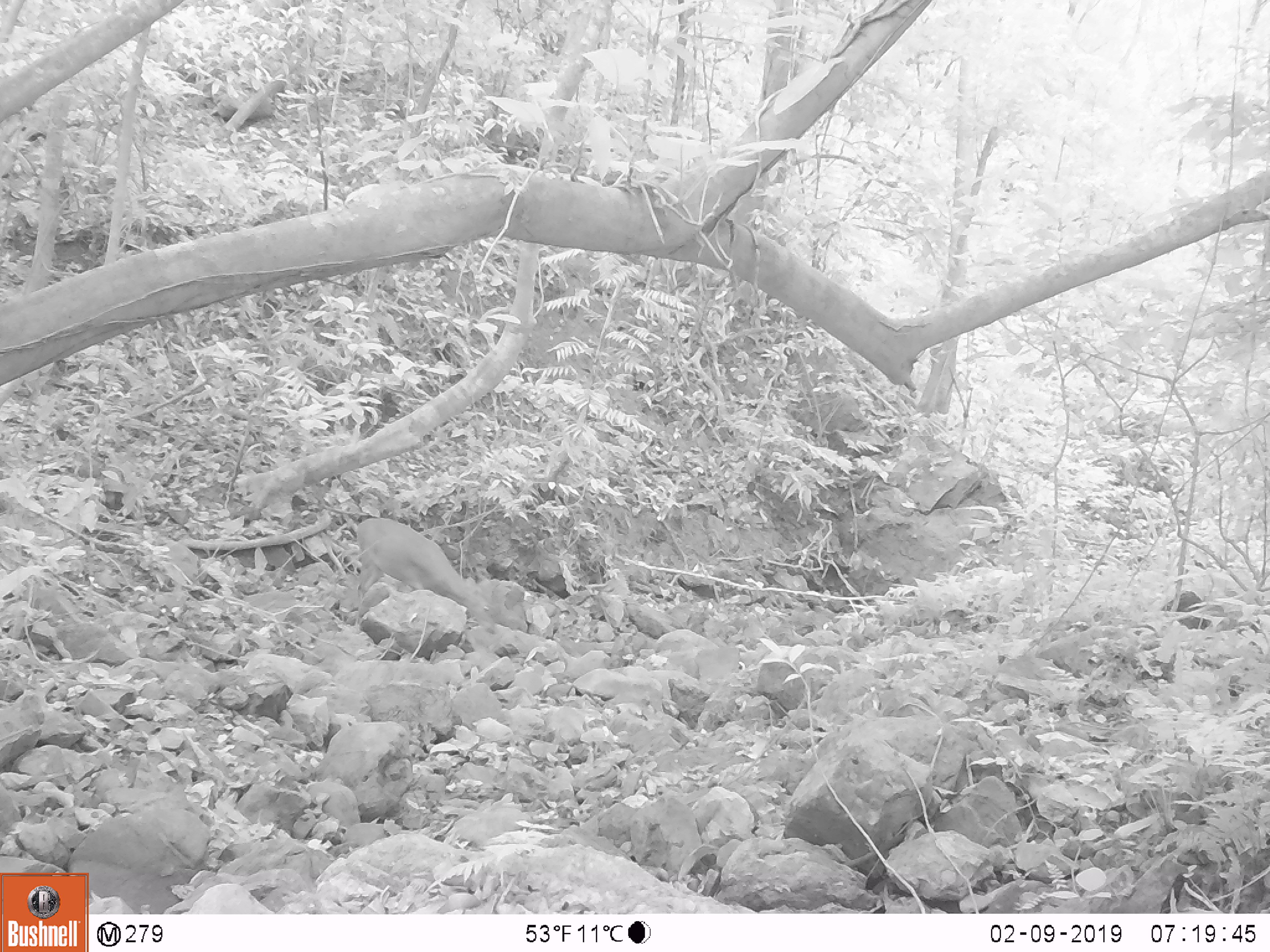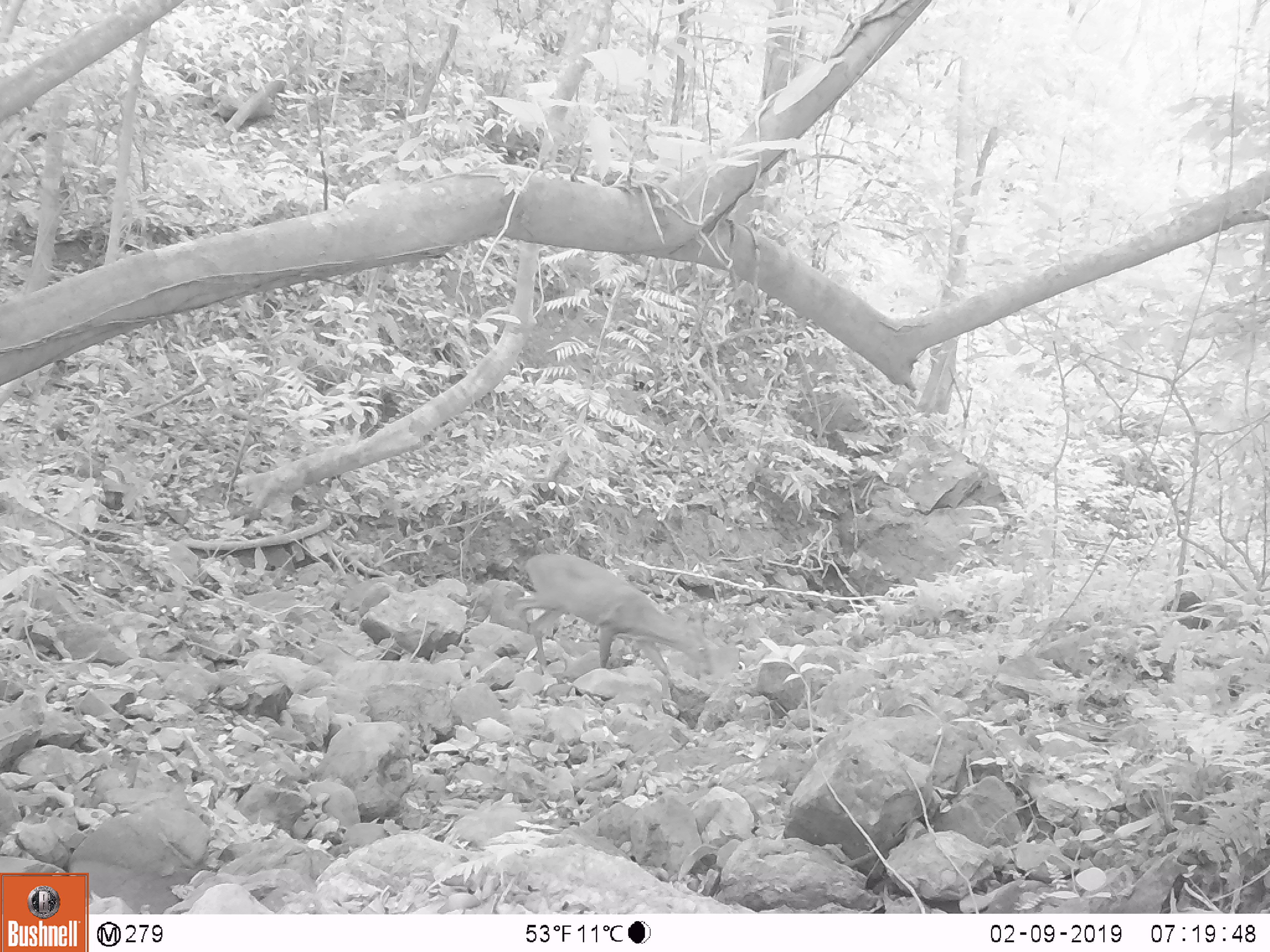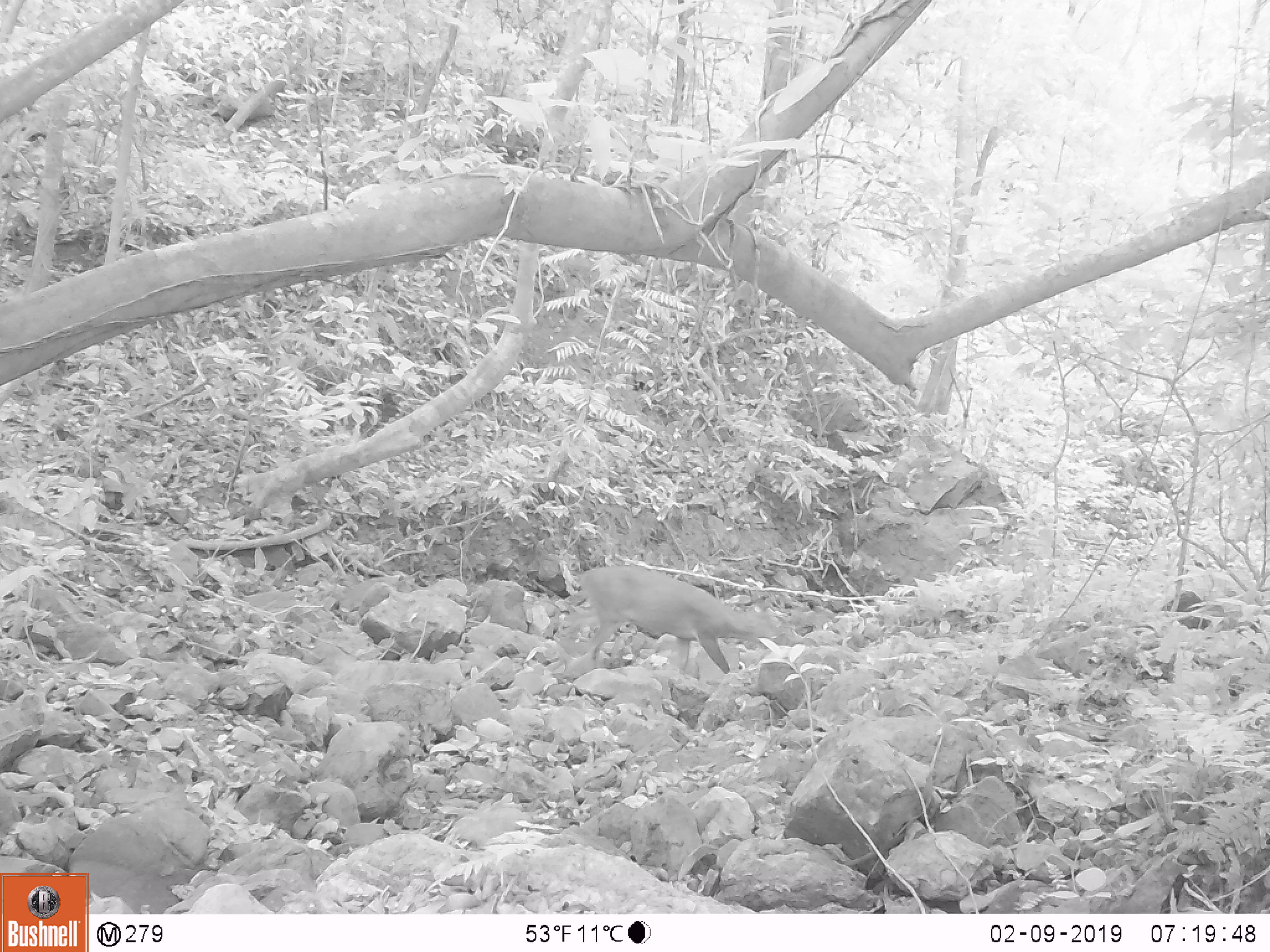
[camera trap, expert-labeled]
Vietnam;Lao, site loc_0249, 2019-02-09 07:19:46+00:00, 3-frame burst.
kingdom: Animalia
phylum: Chordata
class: Mammalia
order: Artiodactyla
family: Cervidae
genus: Muntiacus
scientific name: Muntiacus vuquangensis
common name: large-antlered muntjac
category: large antlered muntjac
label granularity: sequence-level